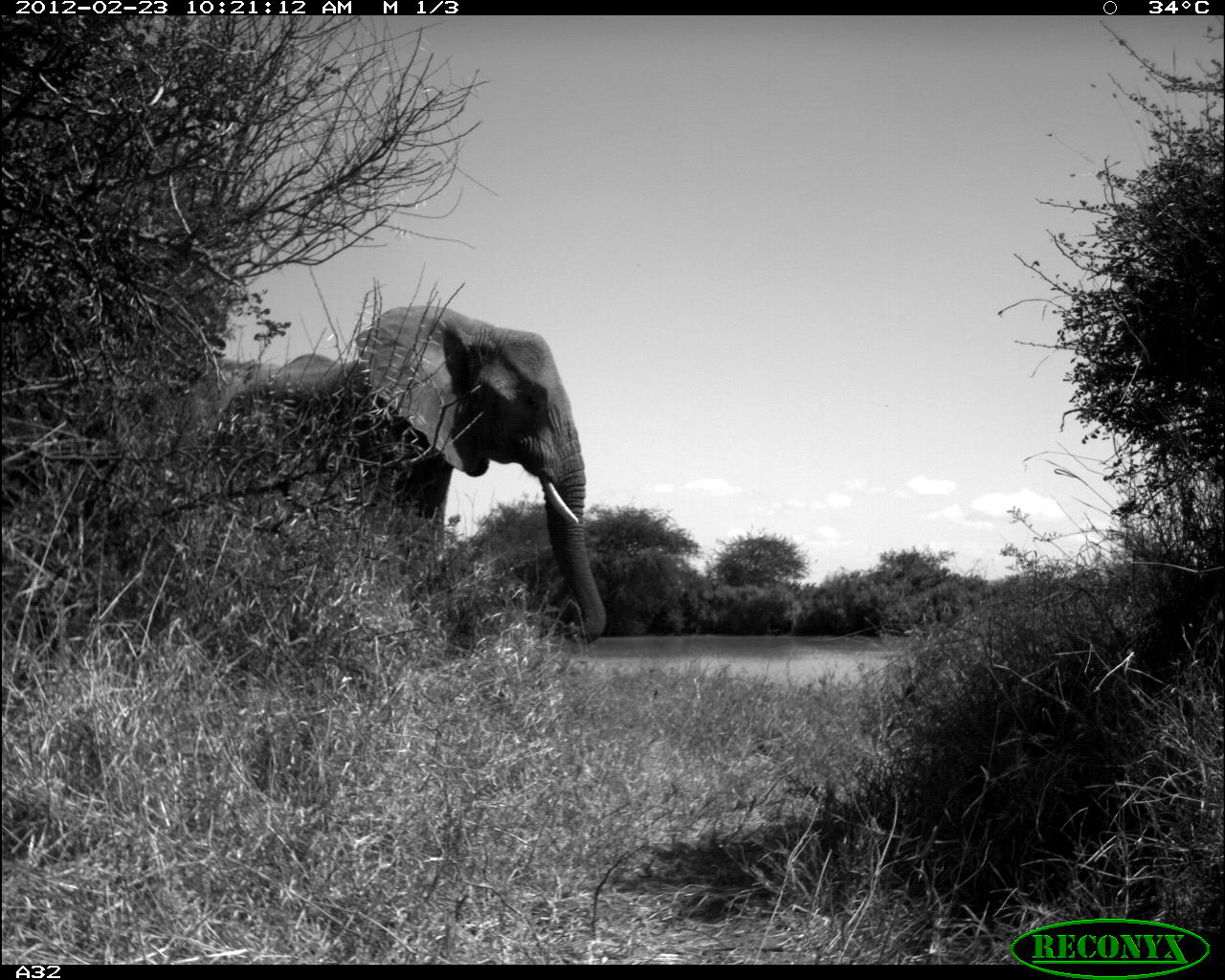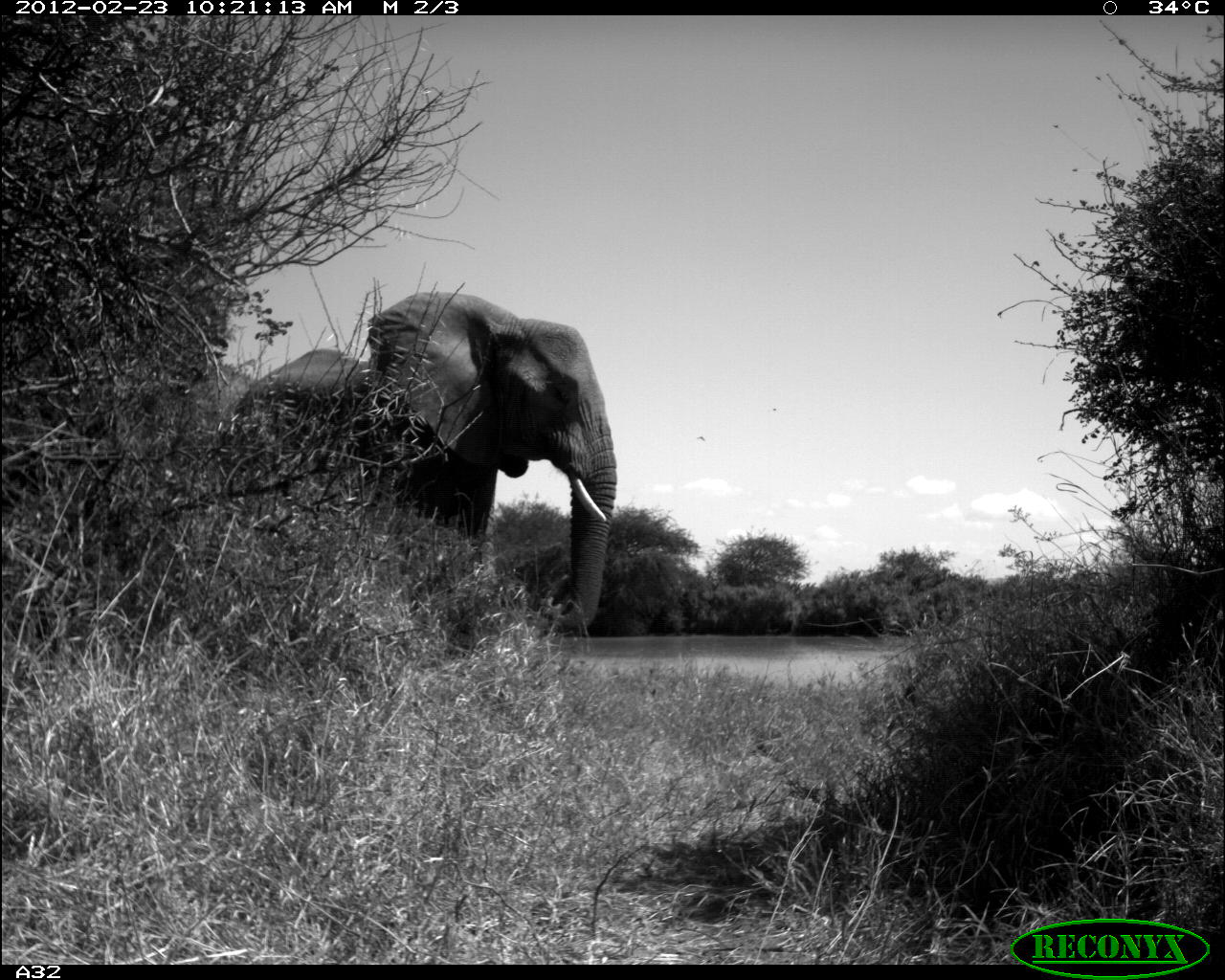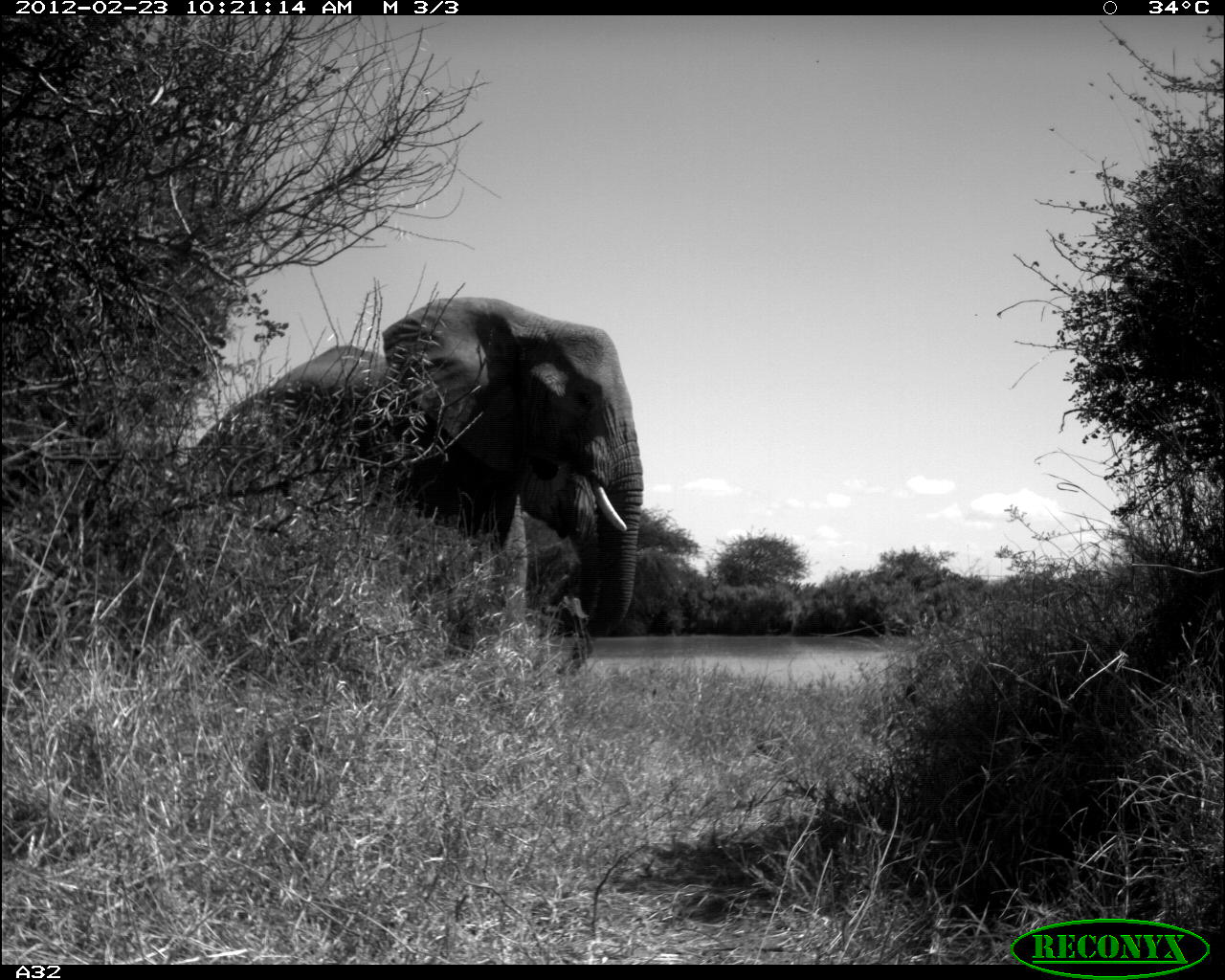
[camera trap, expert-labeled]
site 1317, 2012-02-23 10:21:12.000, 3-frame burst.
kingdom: Animalia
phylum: Chordata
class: Mammalia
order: Proboscidea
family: Elephantidae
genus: Loxodonta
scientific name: Loxodonta africana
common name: african bush elephant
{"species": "Loxodonta africana (african bush elephant)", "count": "1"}